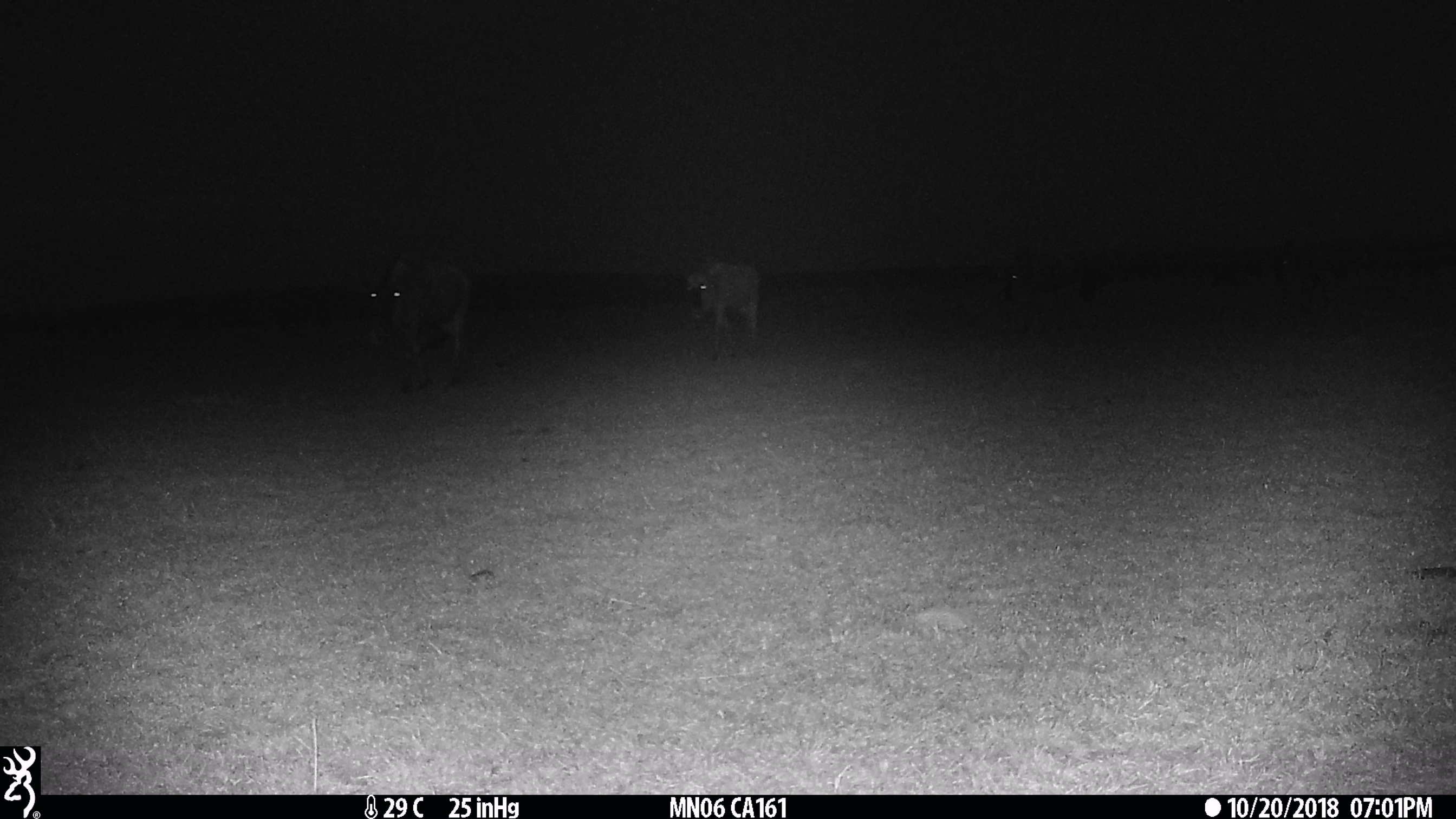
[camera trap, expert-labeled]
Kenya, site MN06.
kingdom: Animalia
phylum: Chordata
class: Mammalia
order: Artiodactyla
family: Bovidae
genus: Connochaetes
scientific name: Connochaetes taurinus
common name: blue wildebeest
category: wildebeest